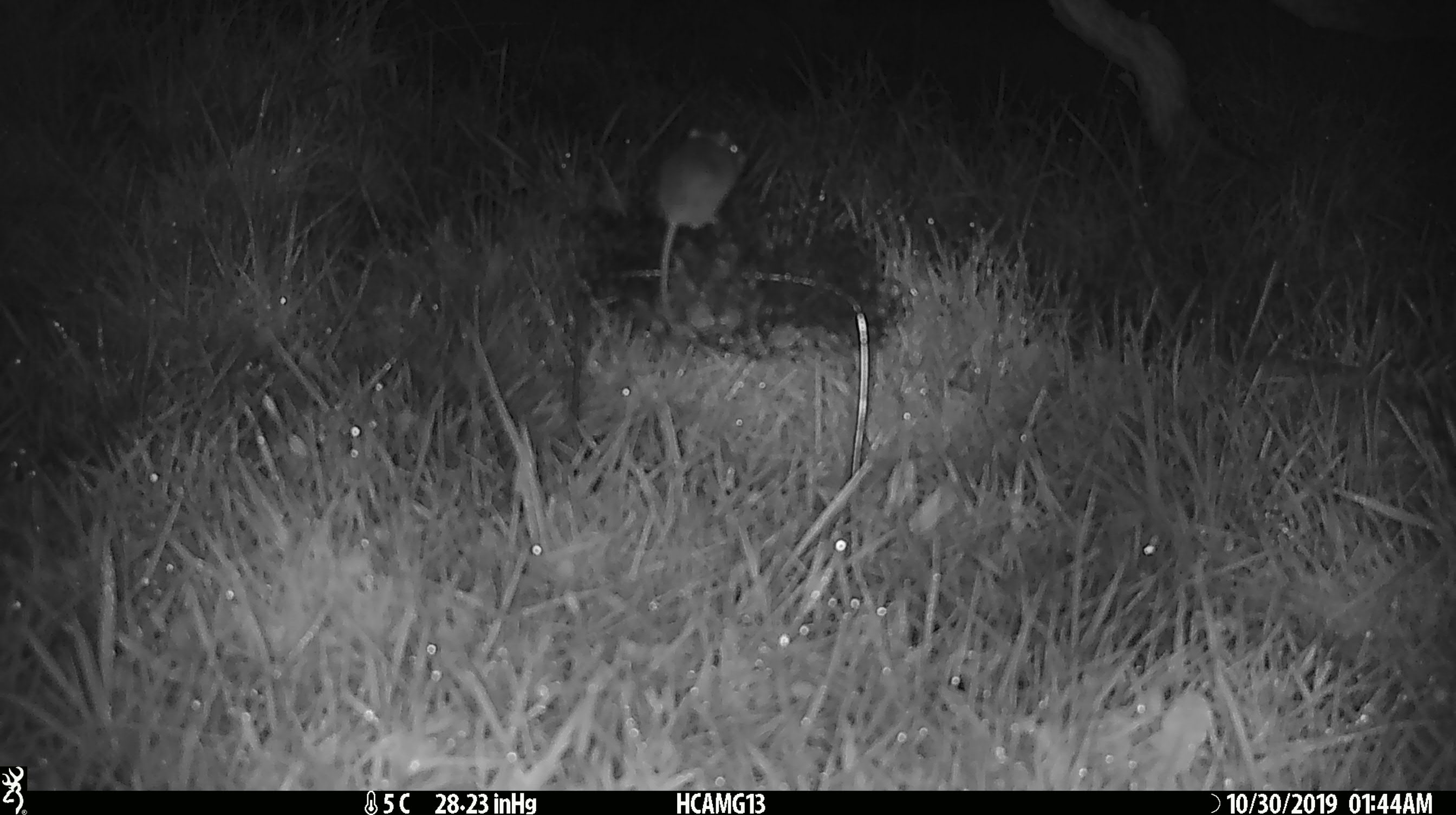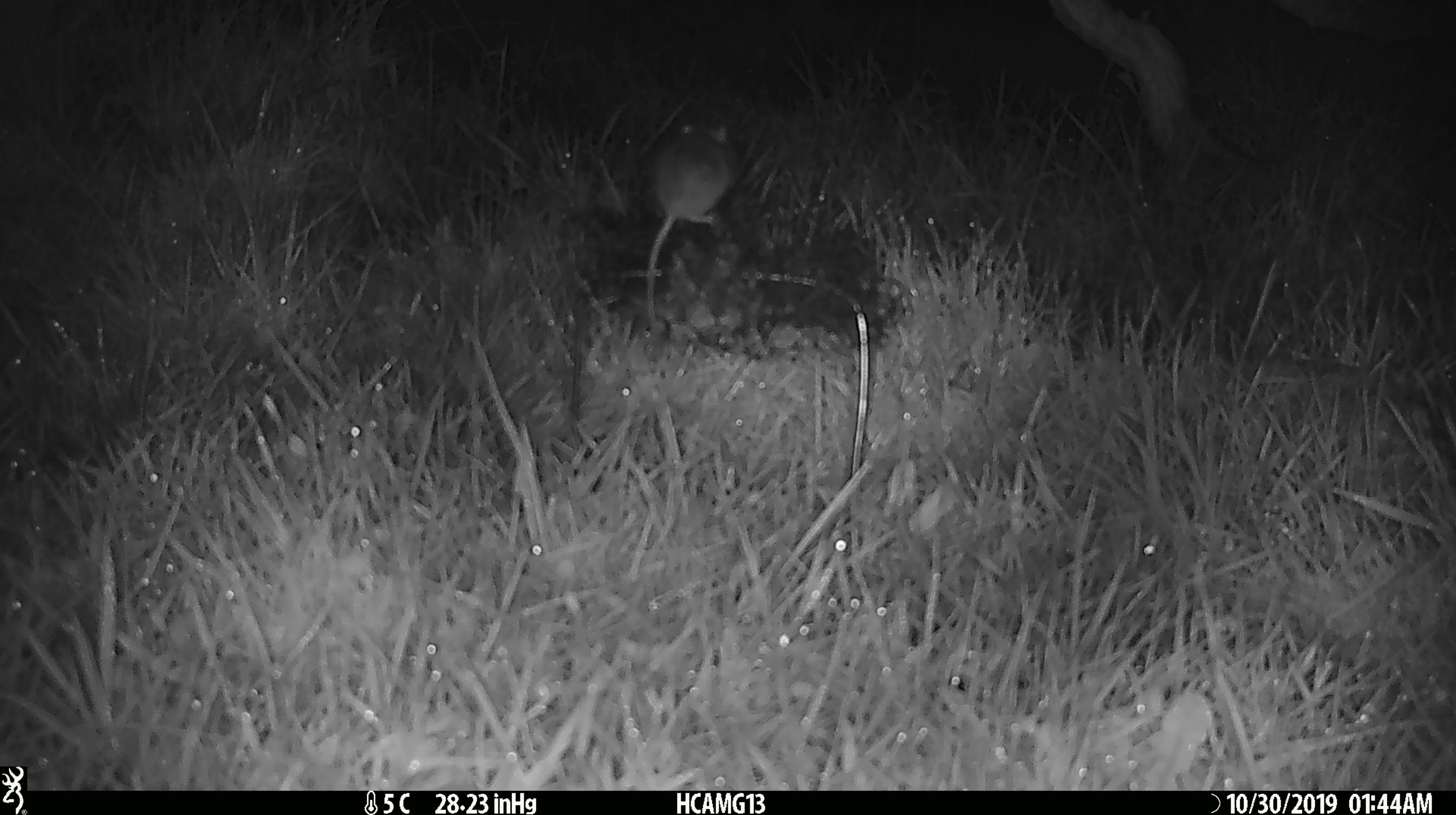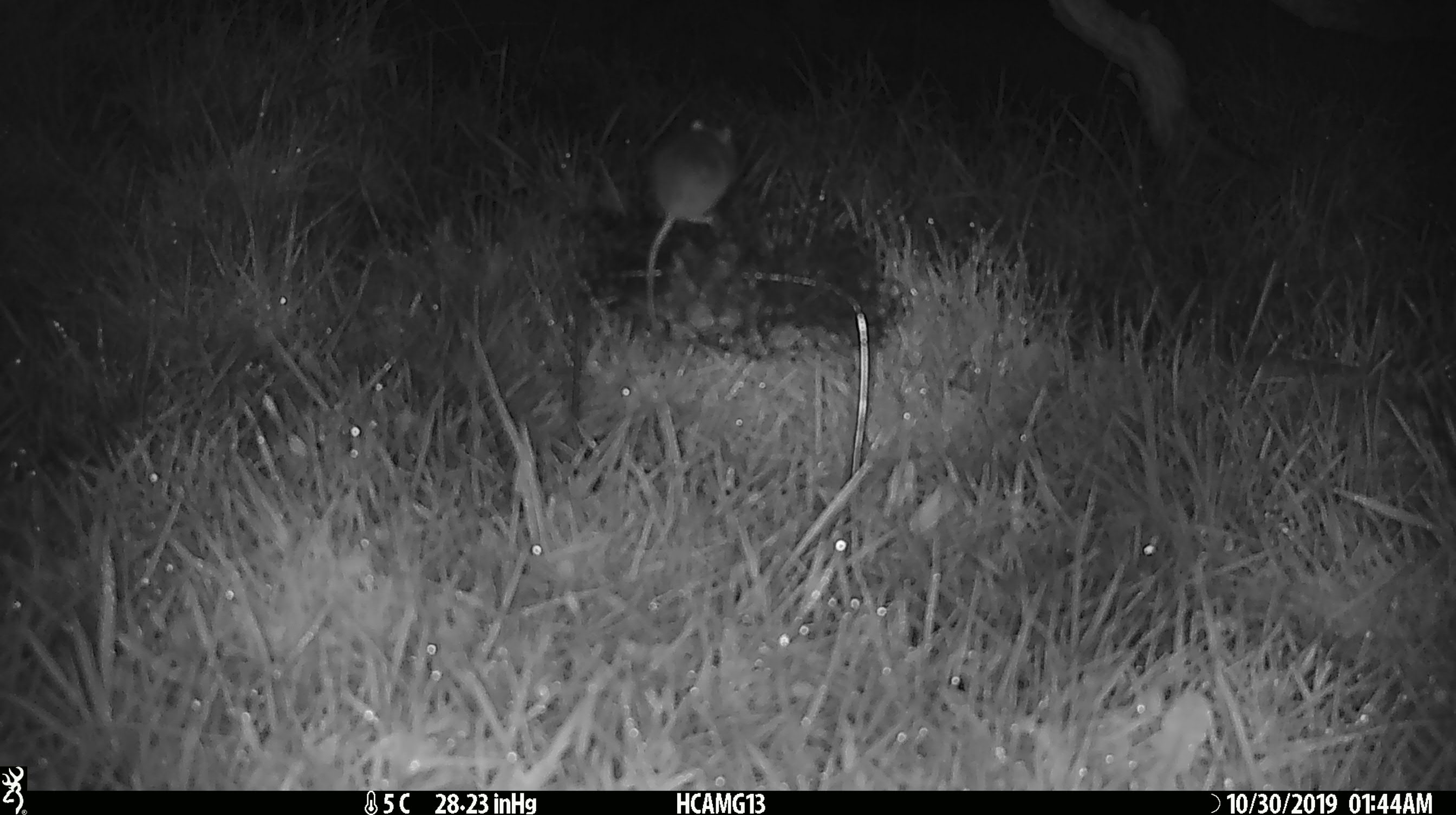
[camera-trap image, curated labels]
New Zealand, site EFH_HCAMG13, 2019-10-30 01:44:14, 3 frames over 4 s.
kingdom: Animalia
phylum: Chordata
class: Mammalia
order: Rodentia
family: Muridae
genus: Mus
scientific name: Mus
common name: mouse